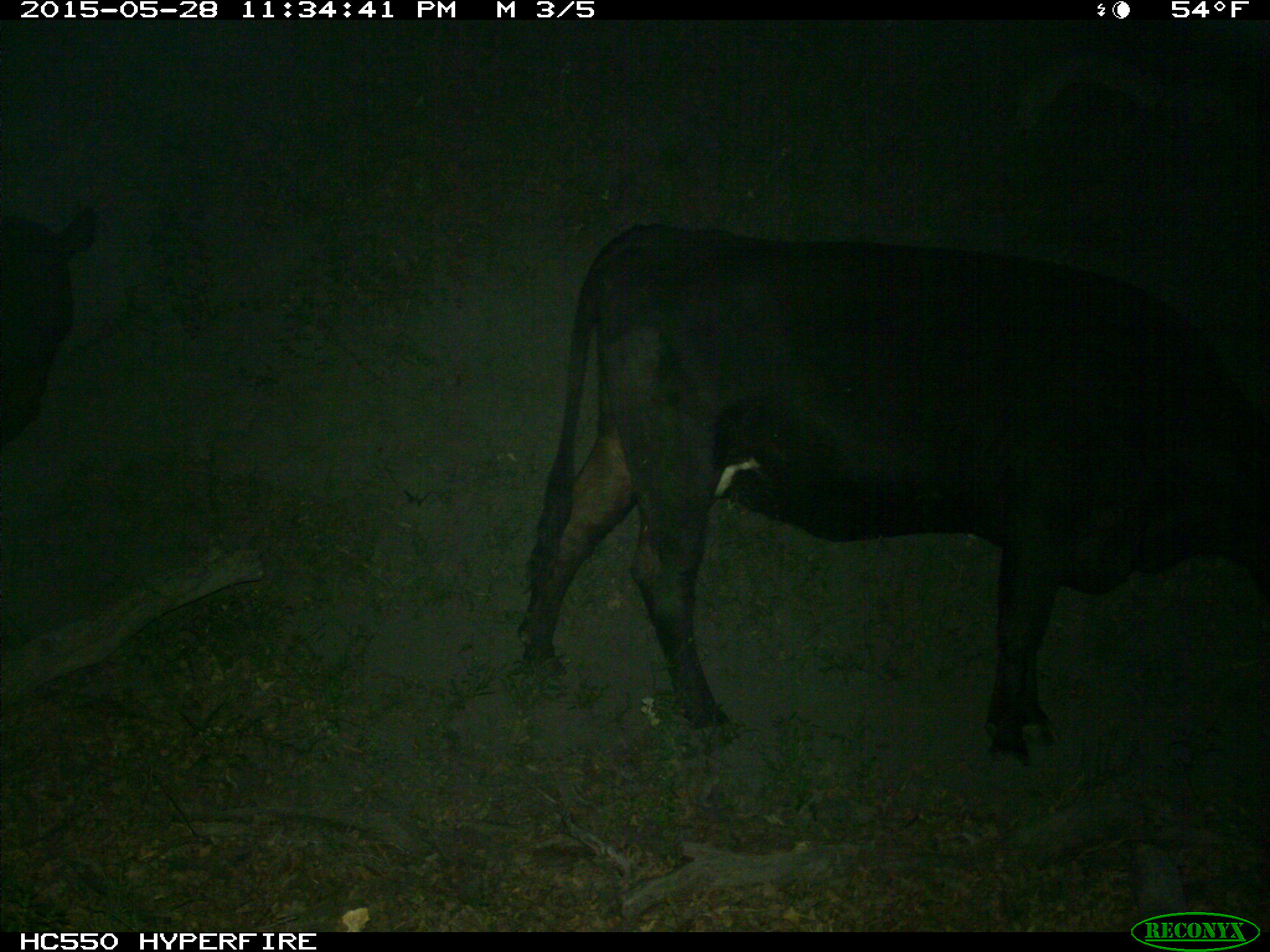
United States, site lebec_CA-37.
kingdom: Animalia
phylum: Chordata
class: Mammalia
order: Artiodactyla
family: Bovidae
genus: Bos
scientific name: Bos taurus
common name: domestic cow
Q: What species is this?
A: Bos taurus (domestic cow).